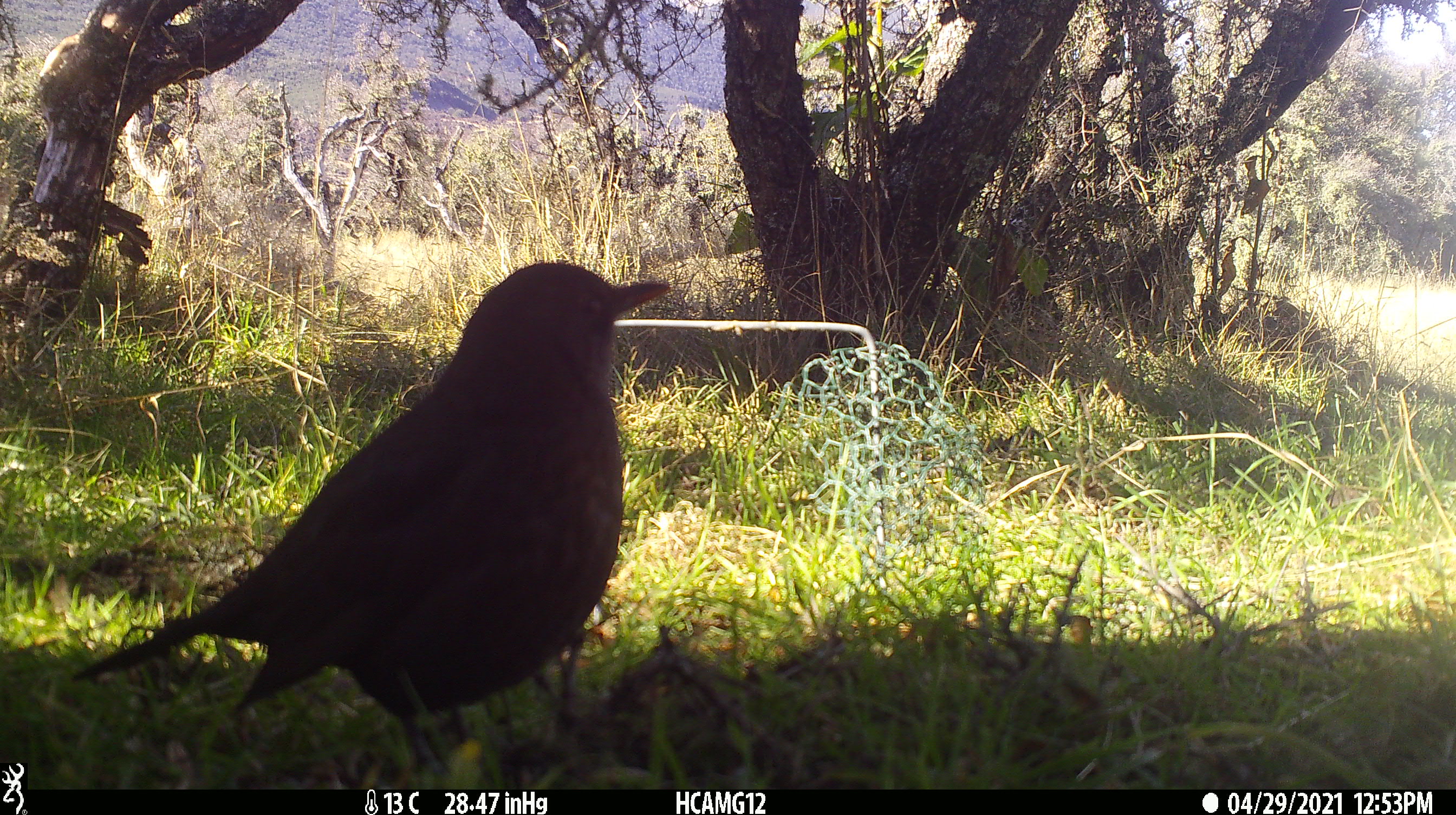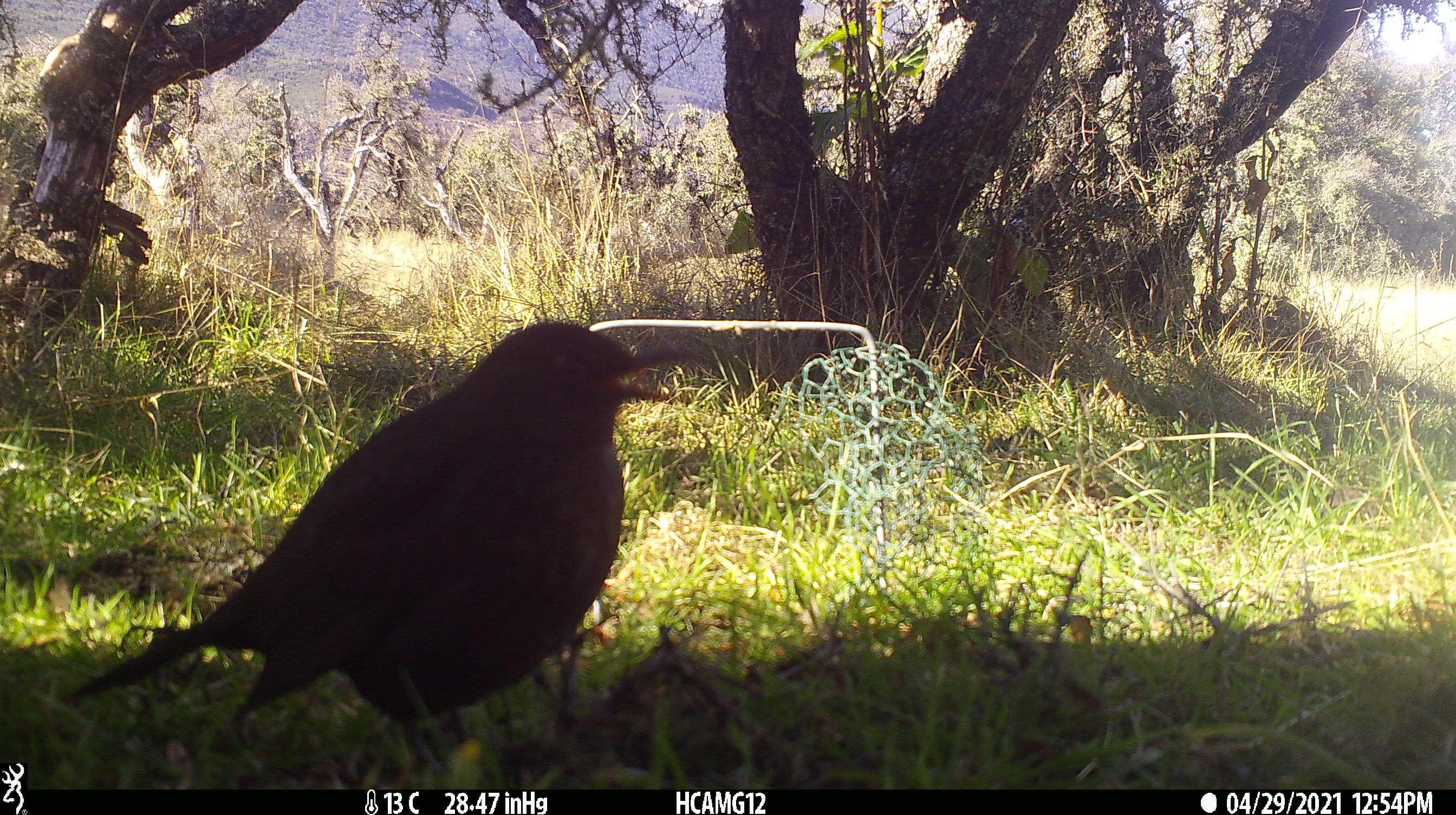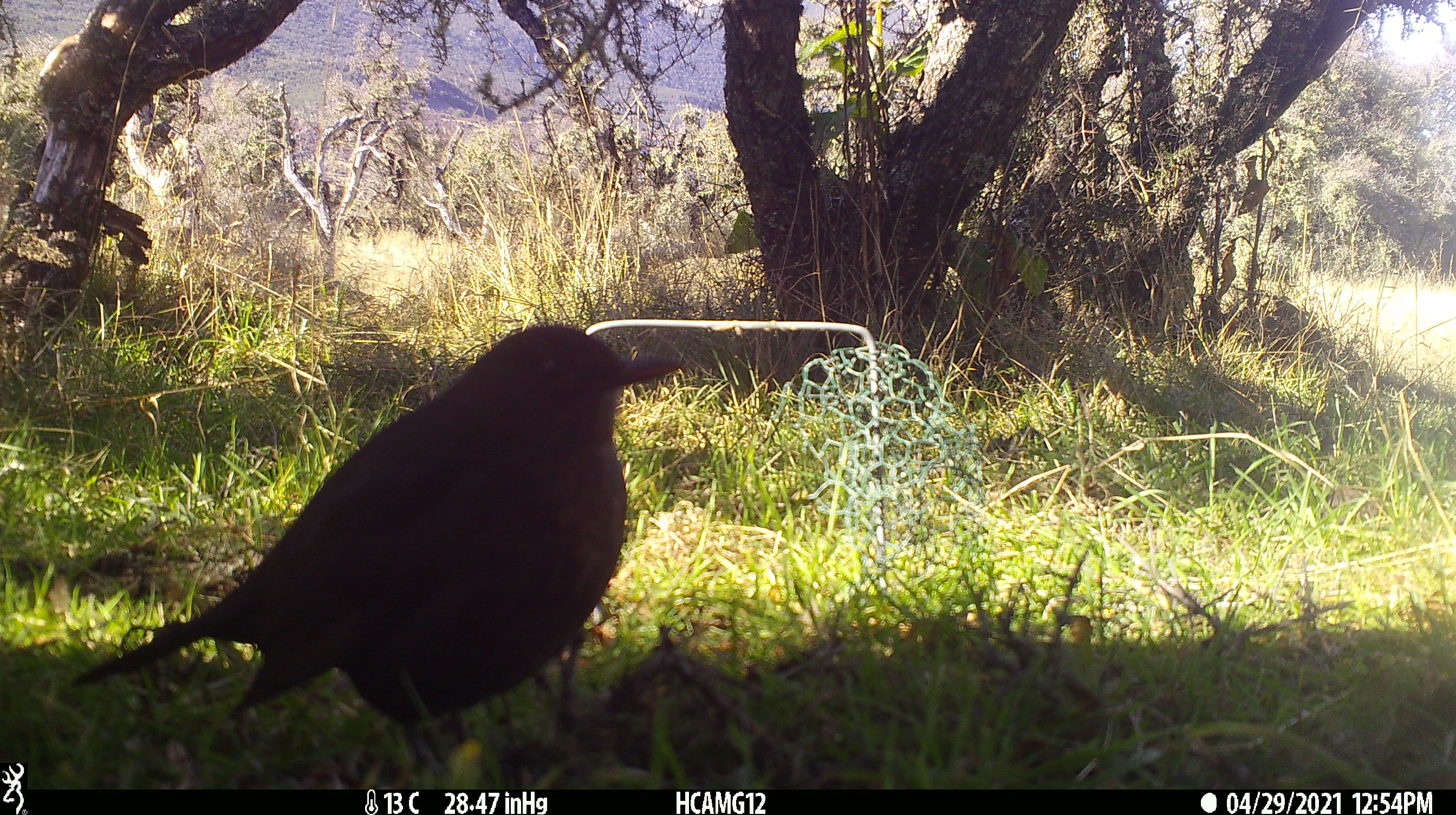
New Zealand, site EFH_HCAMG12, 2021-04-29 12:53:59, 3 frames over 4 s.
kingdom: Animalia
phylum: Chordata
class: Aves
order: Passeriformes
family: Turdidae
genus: Turdus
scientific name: Turdus merula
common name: eurasian blackbird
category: blackbird